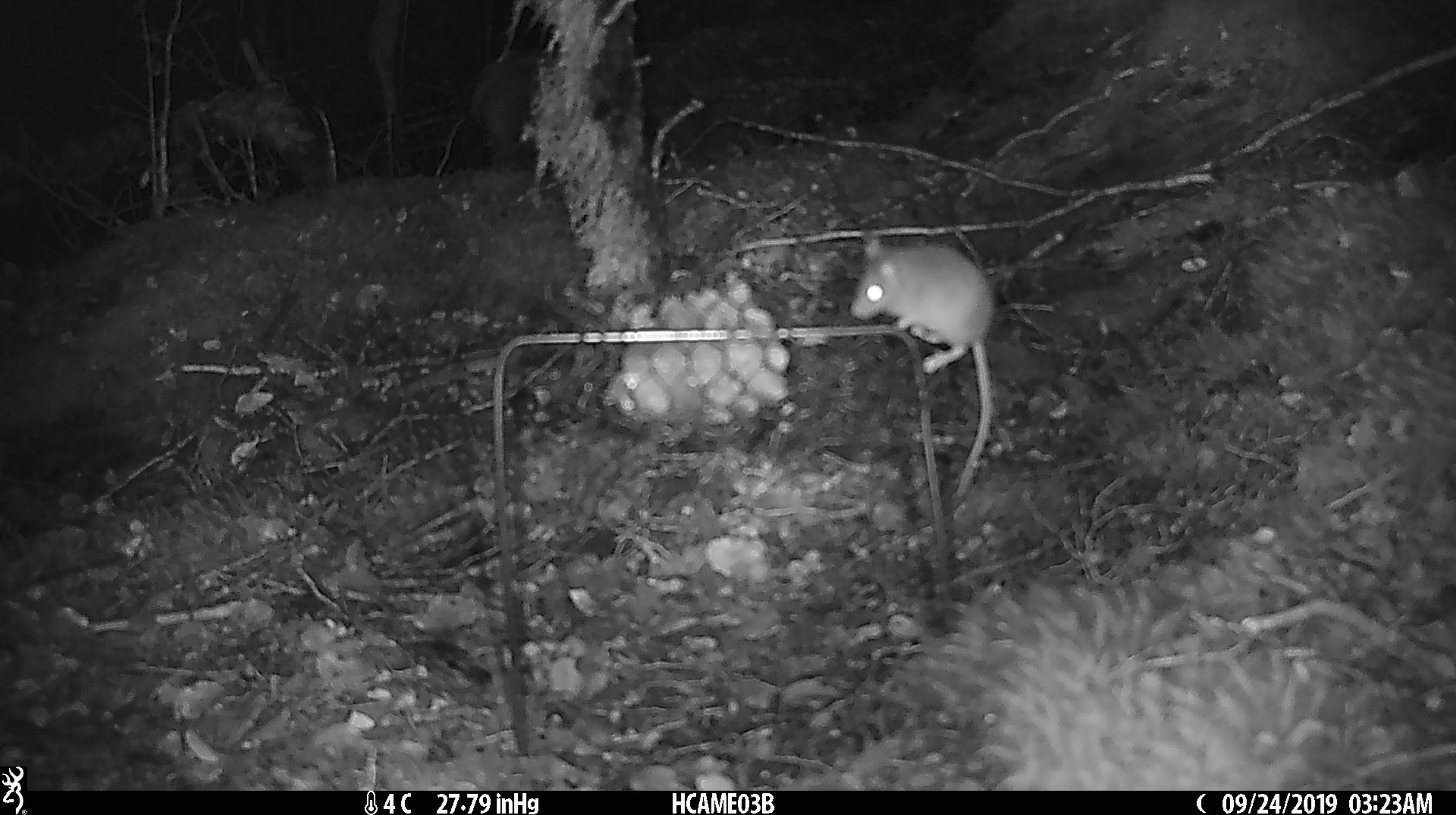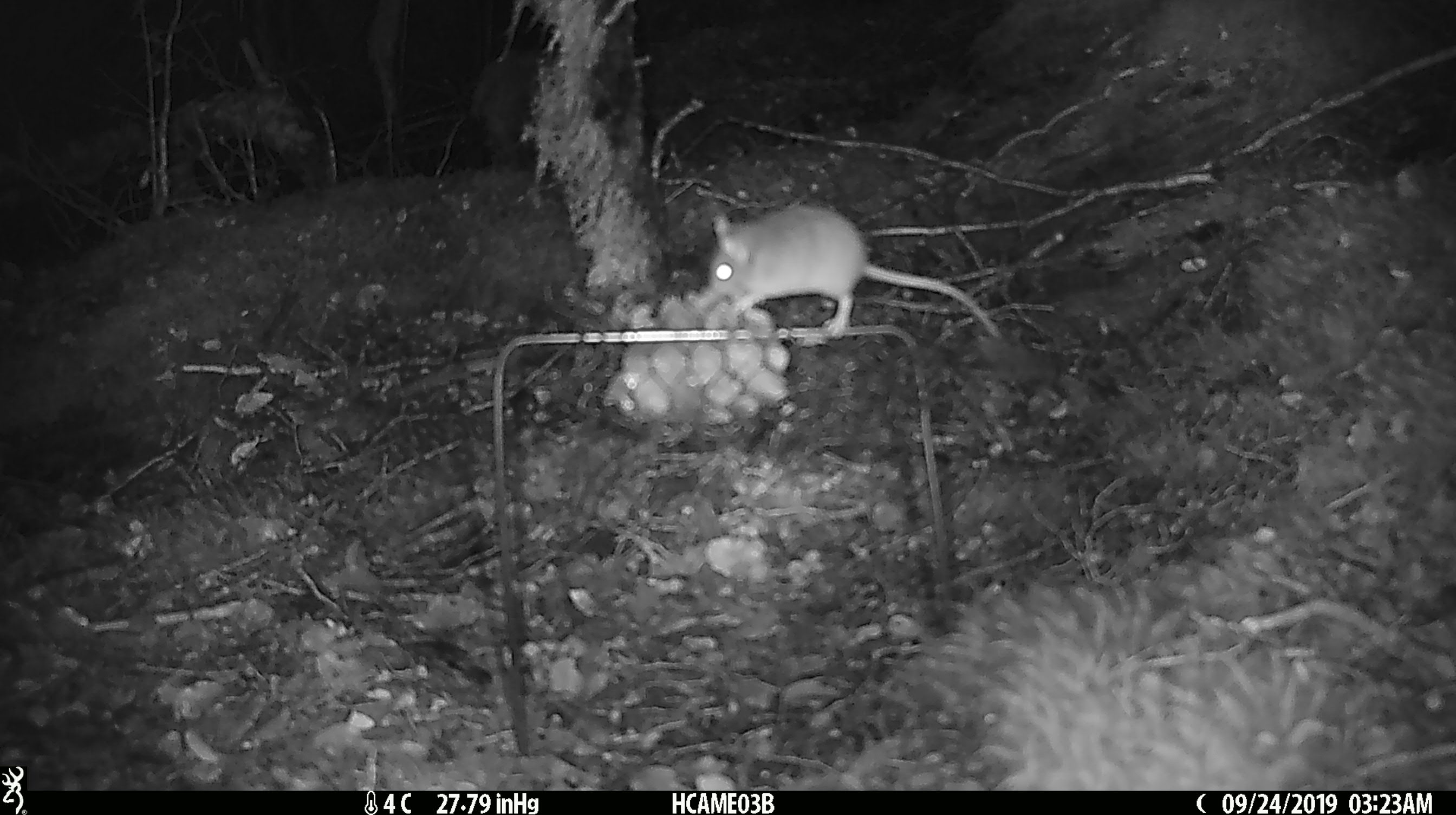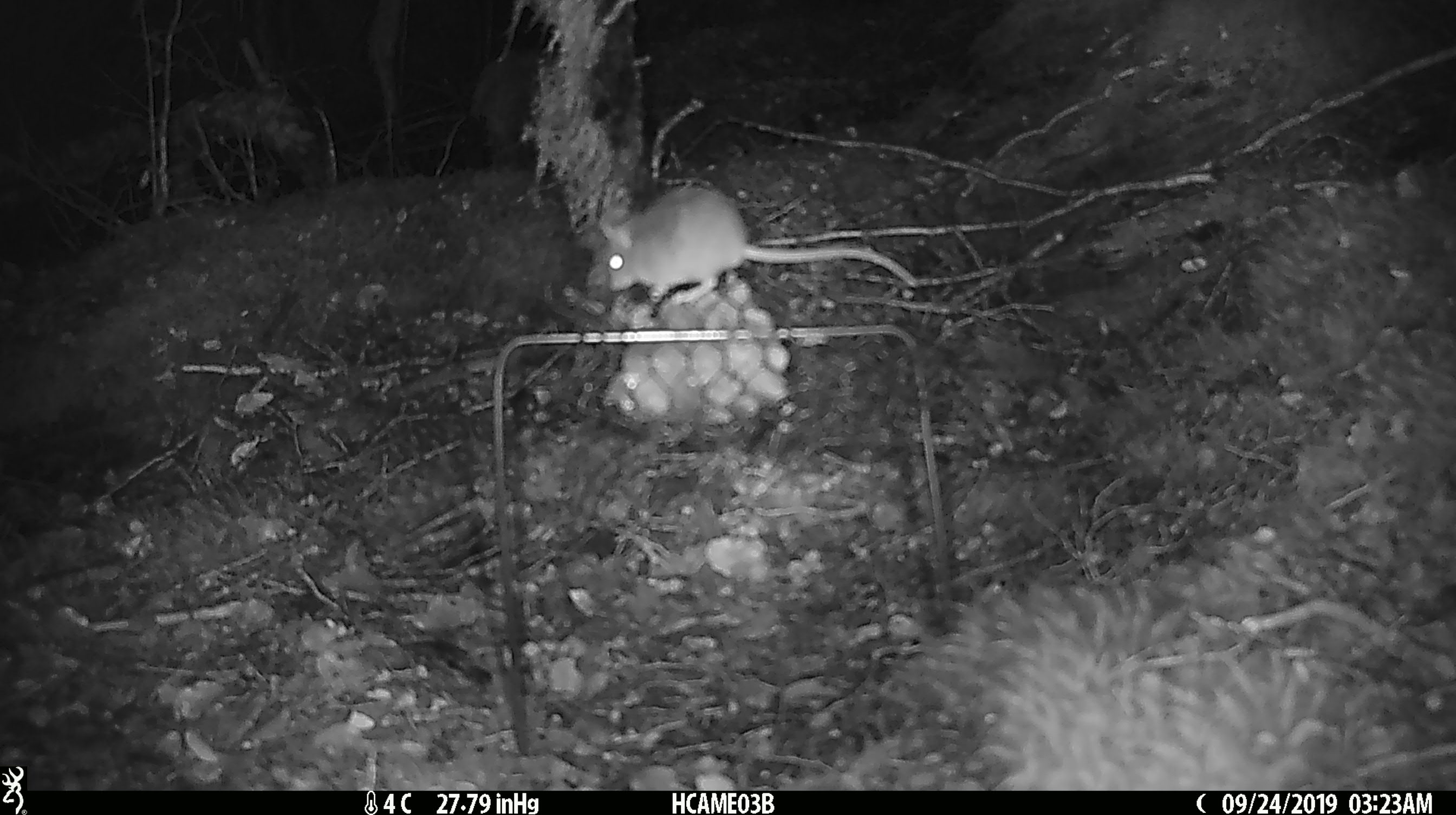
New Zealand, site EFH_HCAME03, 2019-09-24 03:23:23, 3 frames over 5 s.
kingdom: Animalia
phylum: Chordata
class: Mammalia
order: Rodentia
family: Muridae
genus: Mus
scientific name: Mus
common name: mouse